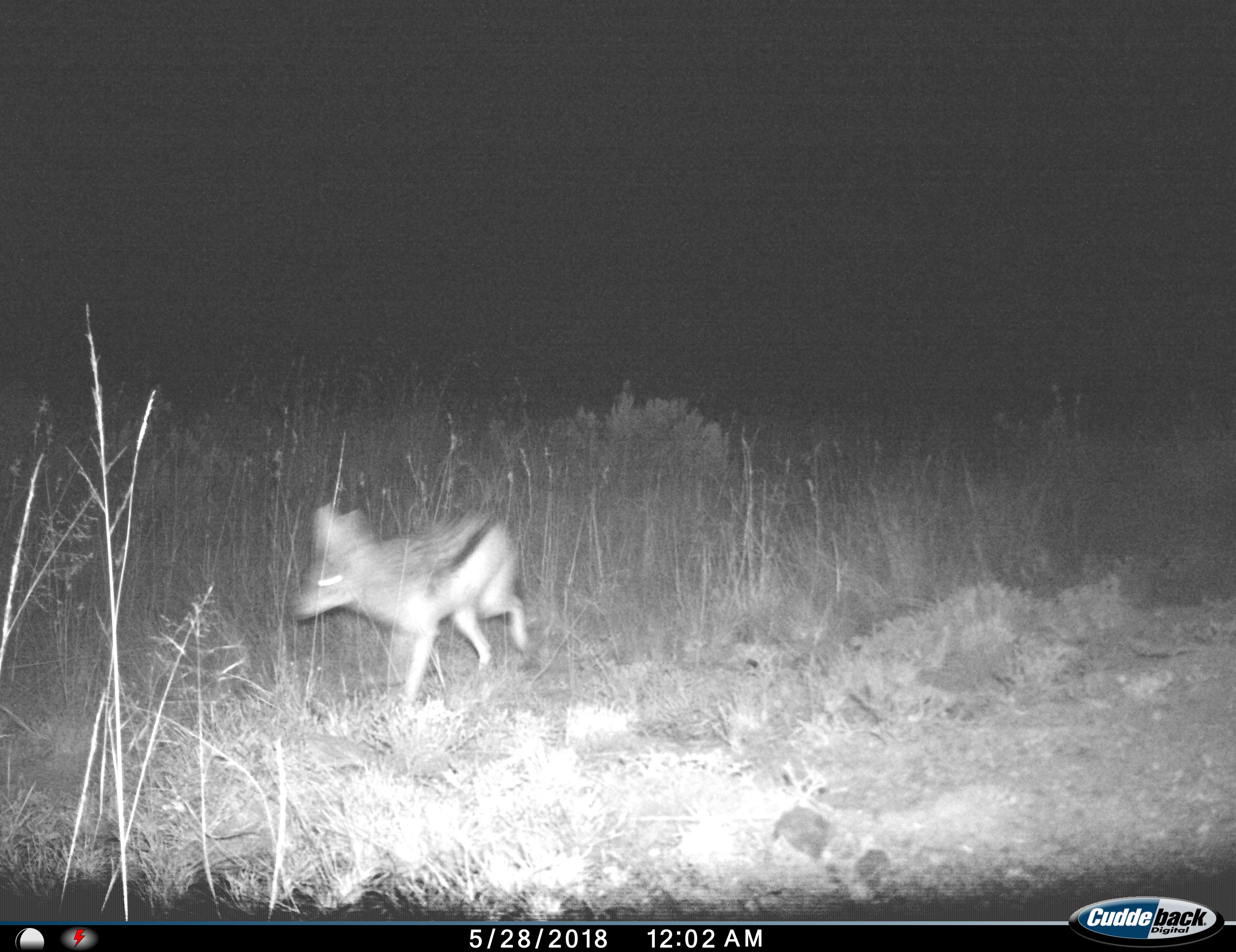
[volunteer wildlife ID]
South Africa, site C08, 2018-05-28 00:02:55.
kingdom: Animalia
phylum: Chordata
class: Mammalia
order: Carnivora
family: Canidae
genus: Lupulella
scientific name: Lupulella mesomelas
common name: black-backed jackal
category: jackalblackbacked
Jackalblackbacked (black-backed jackal) (Lupulella mesomelas), count 1. Behavior (volunteer vote fractions): standing 17%, resting 0%, moving 83%, interacting 0%. Young present (vote fraction): 0%. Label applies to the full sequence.